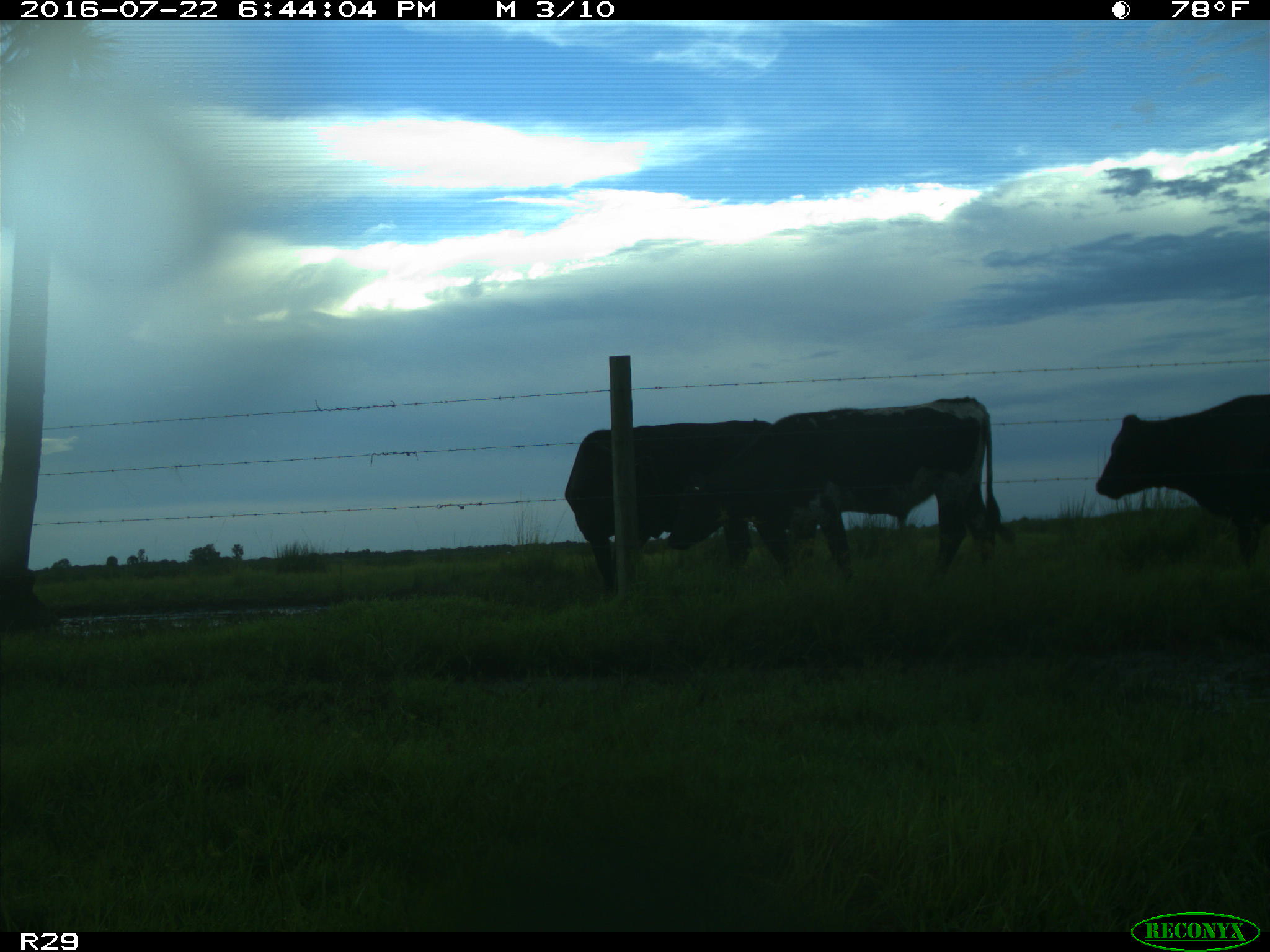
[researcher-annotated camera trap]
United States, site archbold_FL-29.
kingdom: Animalia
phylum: Chordata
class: Mammalia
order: Artiodactyla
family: Bovidae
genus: Bos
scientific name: Bos taurus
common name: domestic cow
Bos taurus (domestic cow).